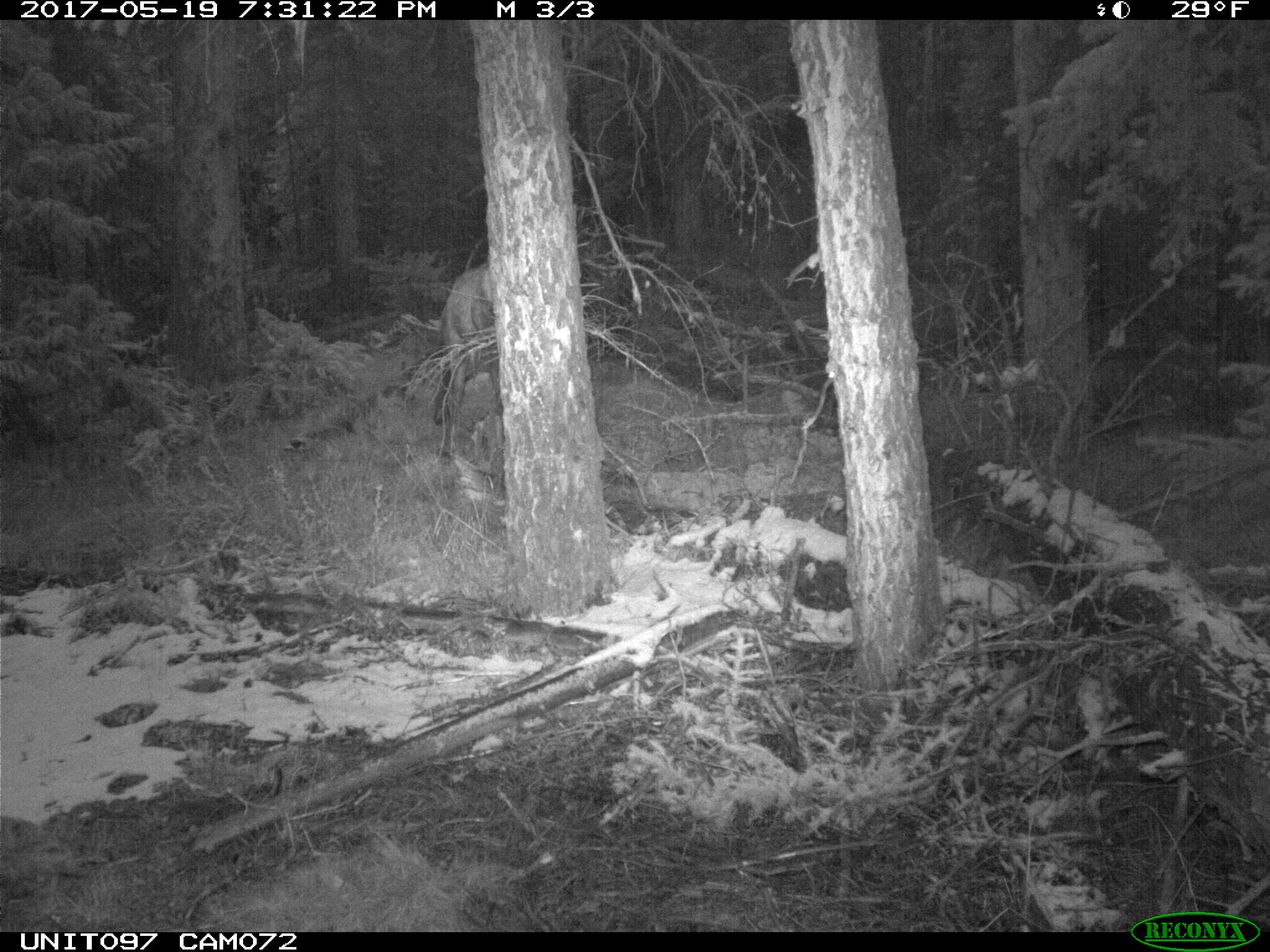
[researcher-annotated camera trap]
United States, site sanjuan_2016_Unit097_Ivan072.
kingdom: Animalia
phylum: Chordata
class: Mammalia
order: Artiodactyla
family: Cervidae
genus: Cervus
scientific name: Cervus elaphus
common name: red deer